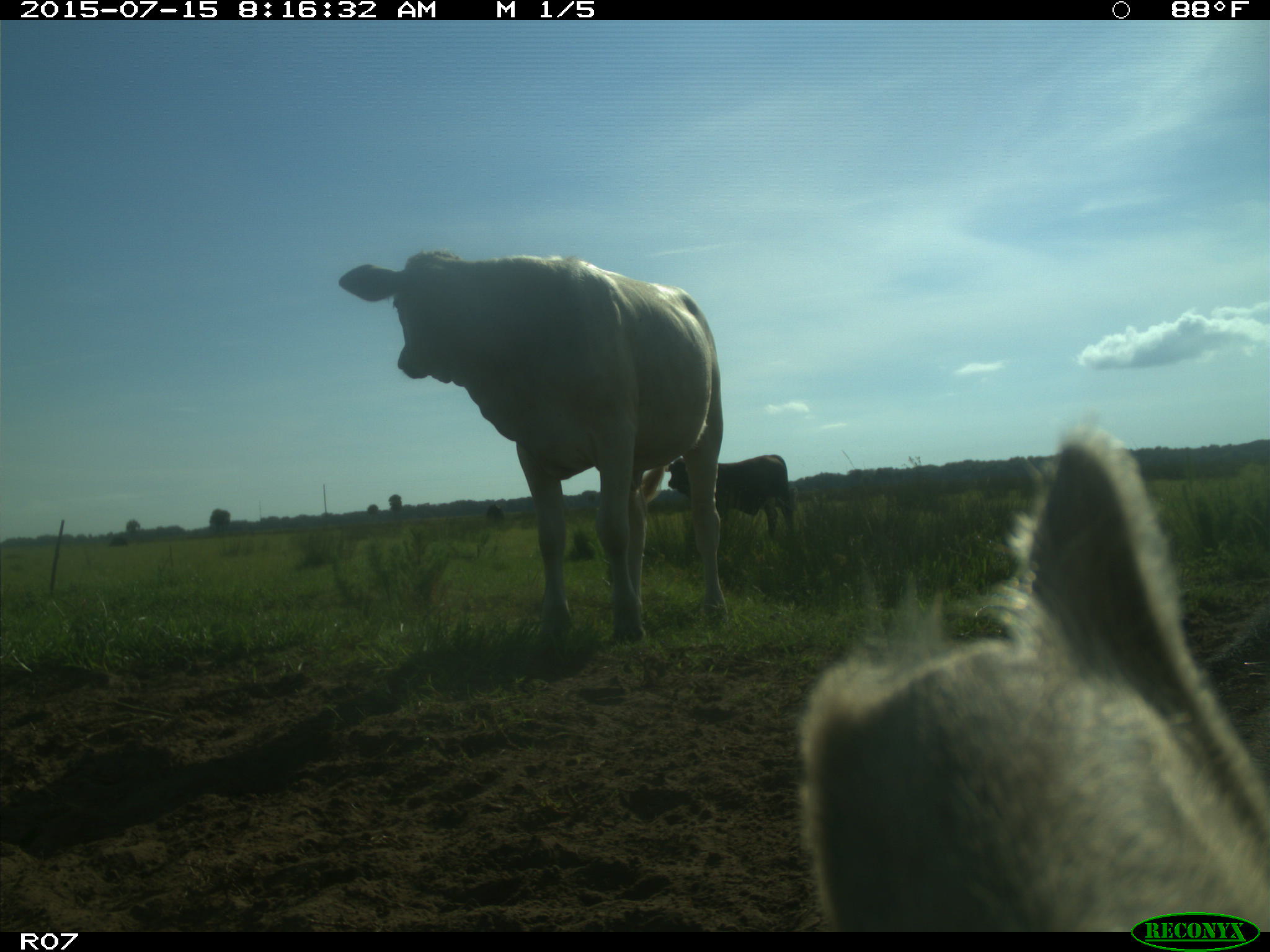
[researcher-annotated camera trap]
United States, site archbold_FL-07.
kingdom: Animalia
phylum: Chordata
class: Mammalia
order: Artiodactyla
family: Bovidae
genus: Bos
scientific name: Bos taurus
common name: domestic cow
Bos taurus (domestic cow).